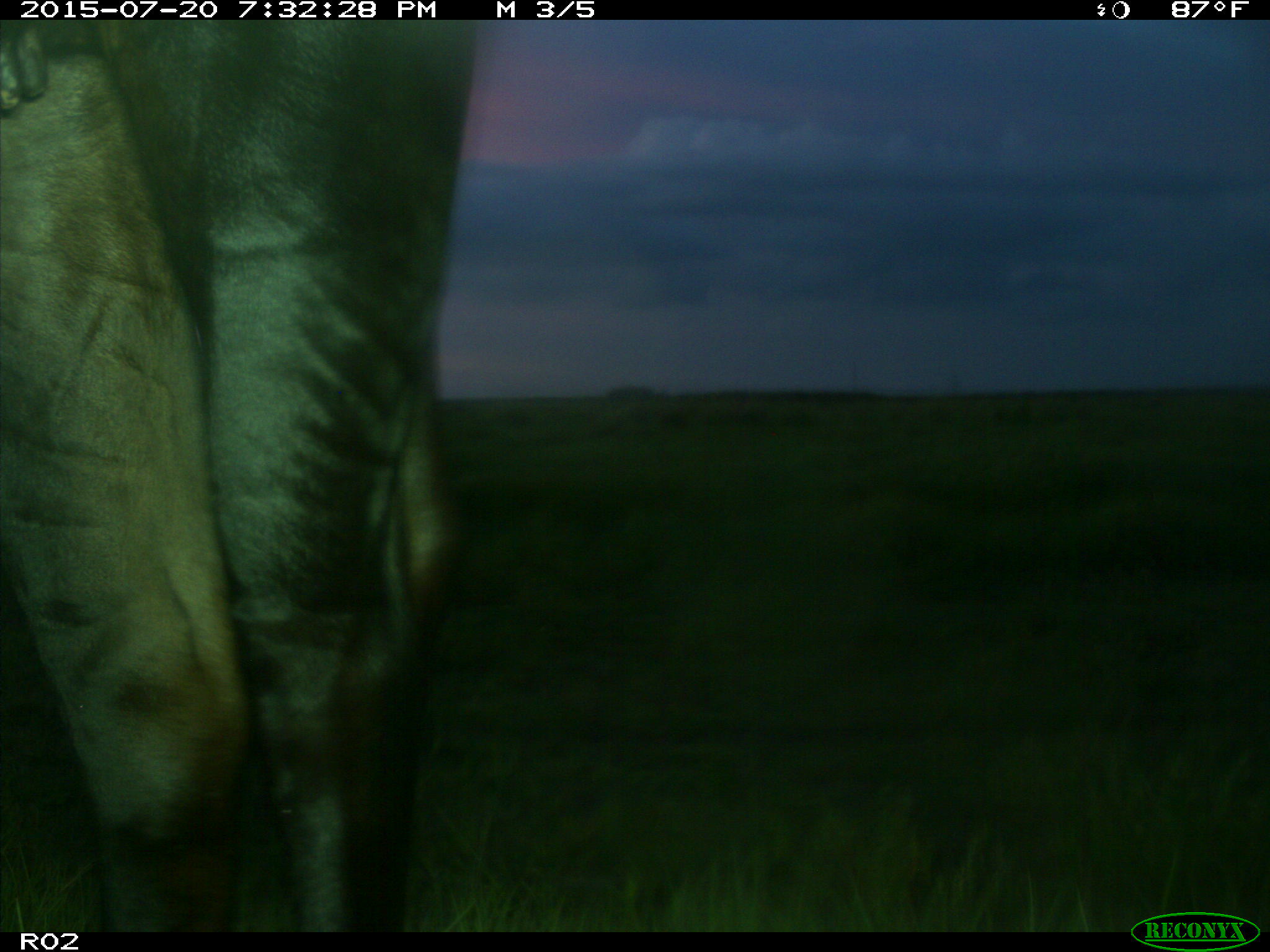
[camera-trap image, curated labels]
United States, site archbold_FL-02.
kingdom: Animalia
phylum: Chordata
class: Mammalia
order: Artiodactyla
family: Bovidae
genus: Bos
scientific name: Bos taurus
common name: domestic cow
Bos taurus (domestic cow).